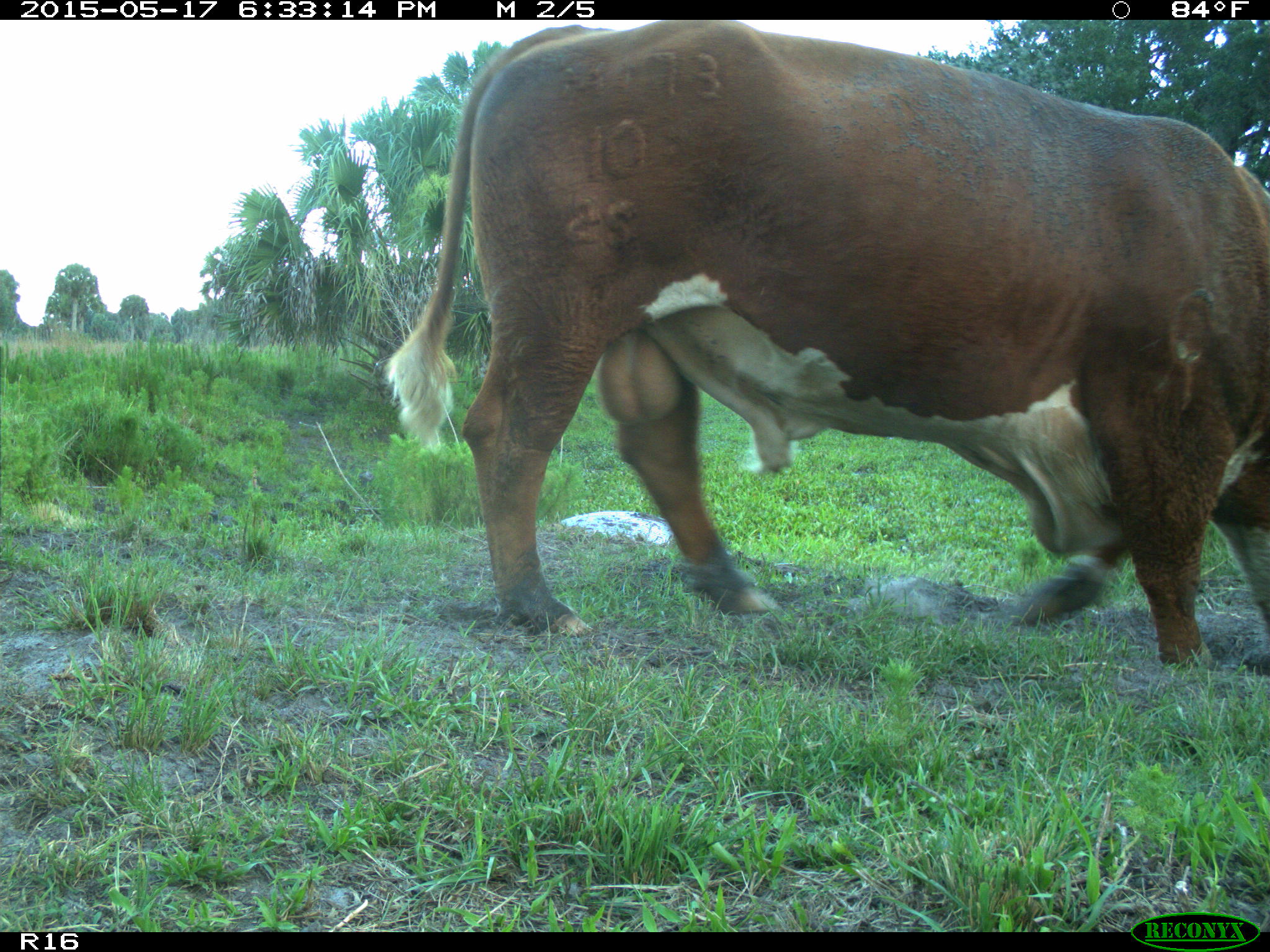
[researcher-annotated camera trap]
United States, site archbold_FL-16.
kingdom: Animalia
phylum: Chordata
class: Mammalia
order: Artiodactyla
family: Bovidae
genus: Bos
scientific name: Bos taurus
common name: domestic cow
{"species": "Bos taurus (domestic cow)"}